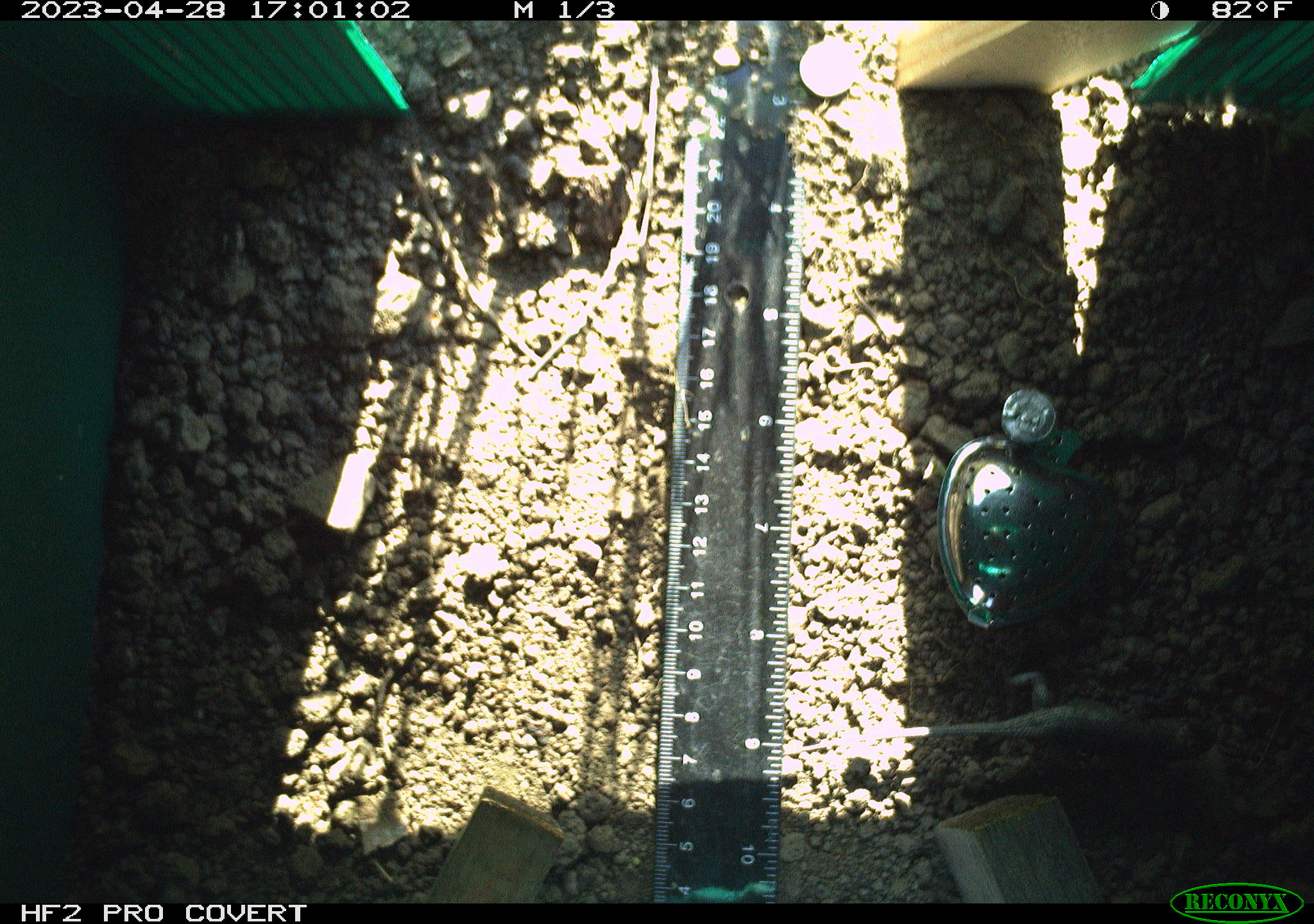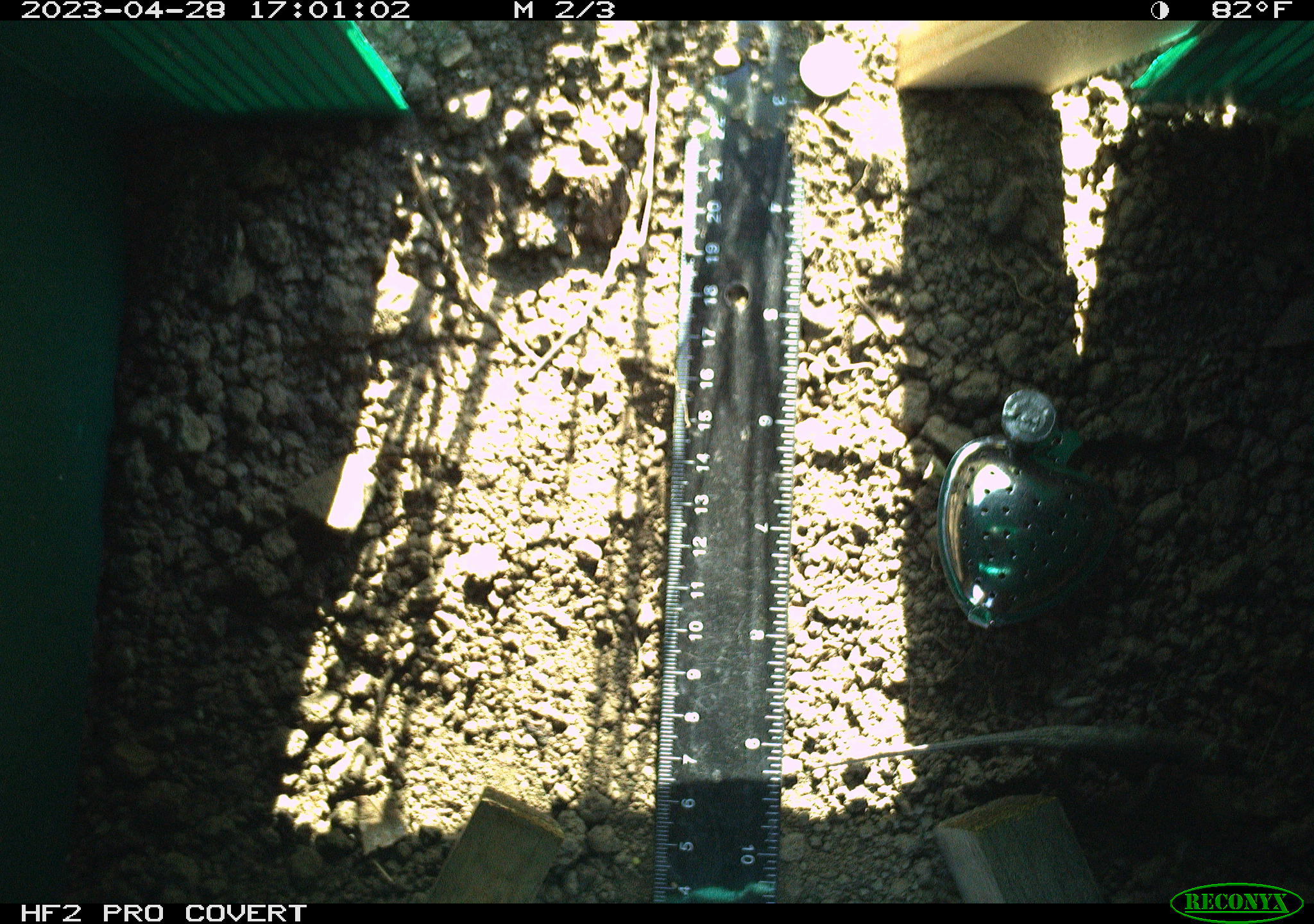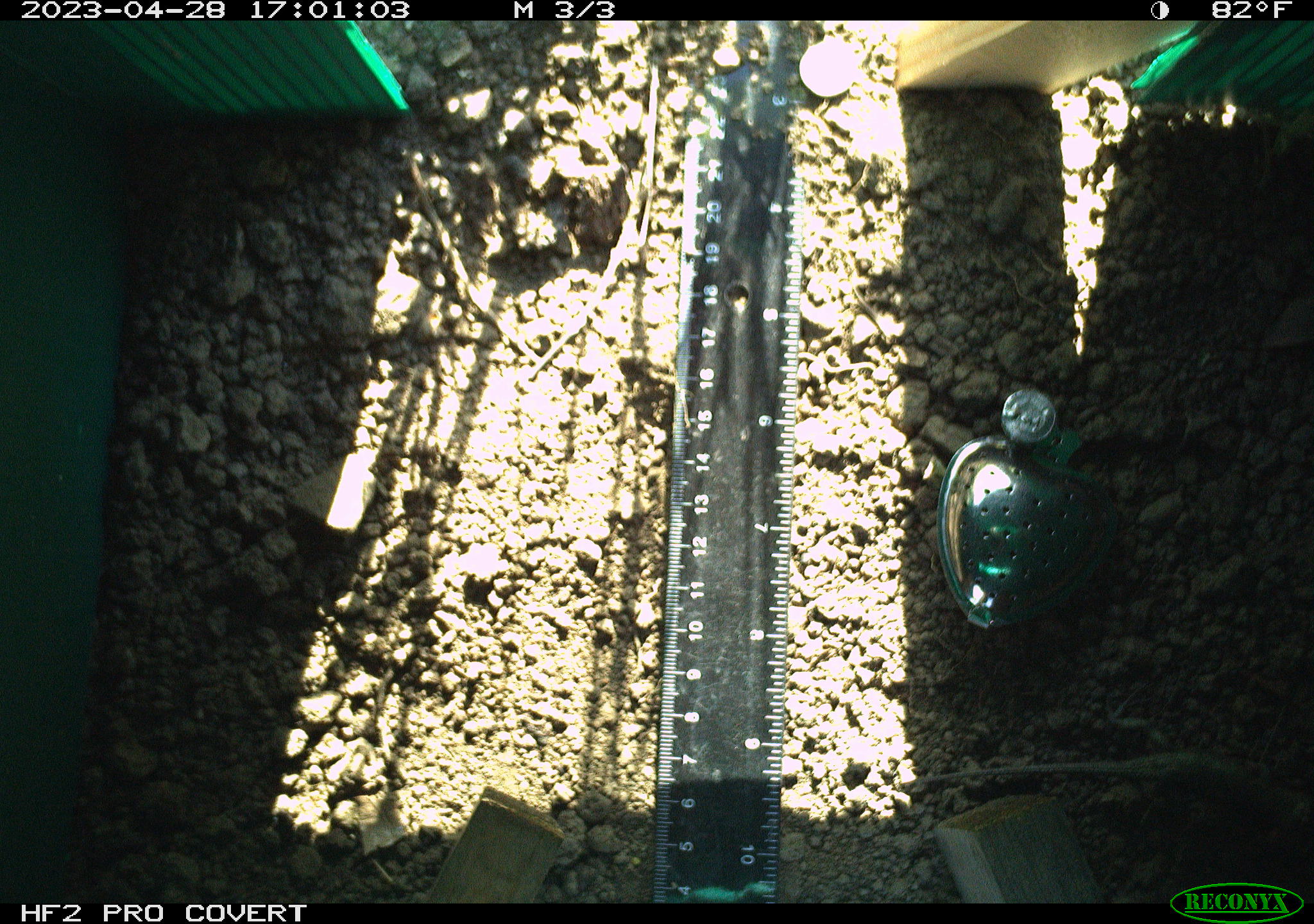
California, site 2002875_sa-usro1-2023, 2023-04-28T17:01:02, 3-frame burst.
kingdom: Animalia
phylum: Chordata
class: Reptilia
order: Squamata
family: Phrynosomatidae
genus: Sceloporus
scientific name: Sceloporus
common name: spiny lizards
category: sceloporus species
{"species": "sceloporus species (spiny lizards) (Sceloporus)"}